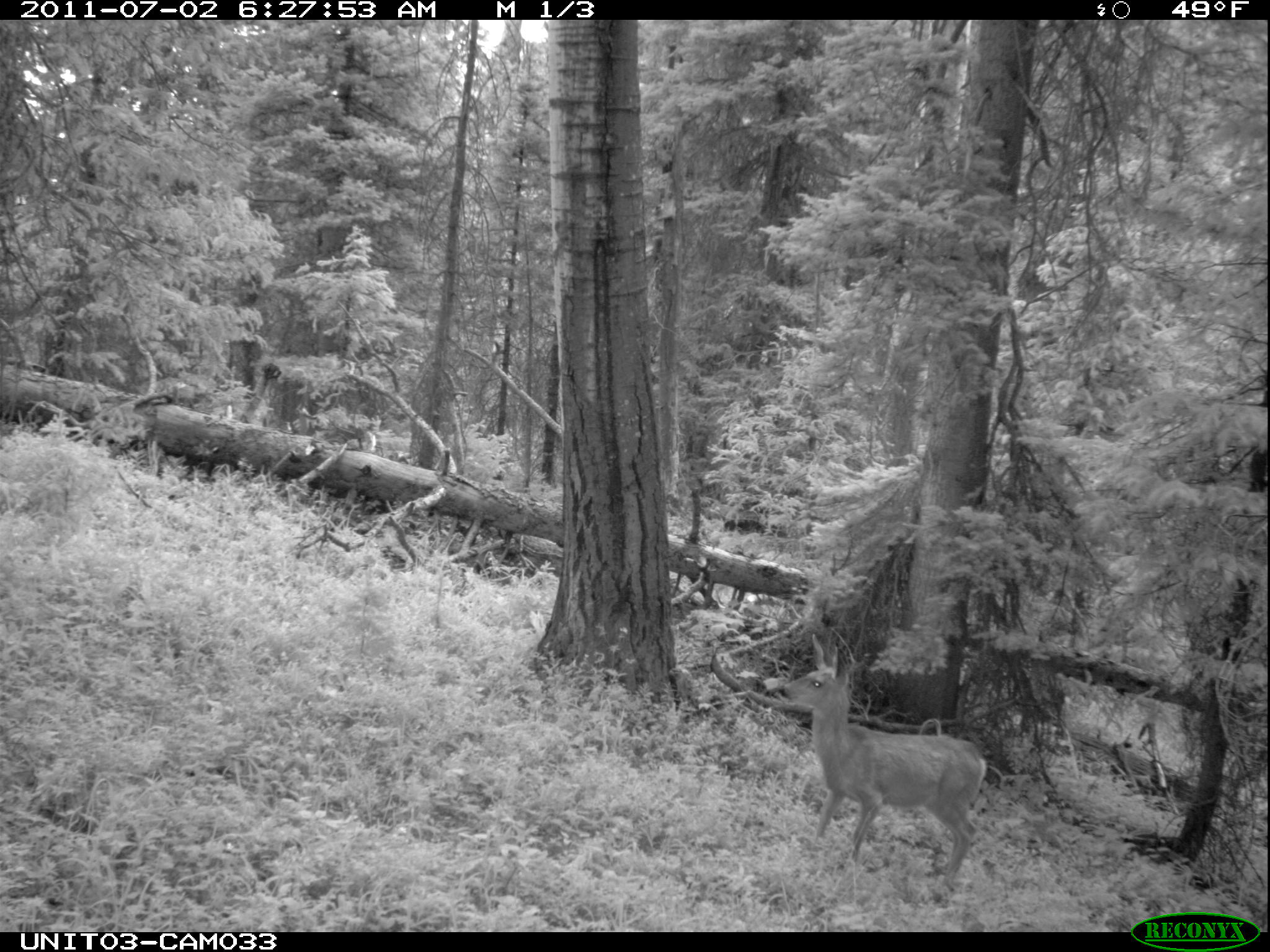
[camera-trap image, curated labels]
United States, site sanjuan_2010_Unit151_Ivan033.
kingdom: Animalia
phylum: Chordata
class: Mammalia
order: Artiodactyla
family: Cervidae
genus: Odocoileus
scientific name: Odocoileus hemionus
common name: mule deer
Odocoileus hemionus (mule deer).